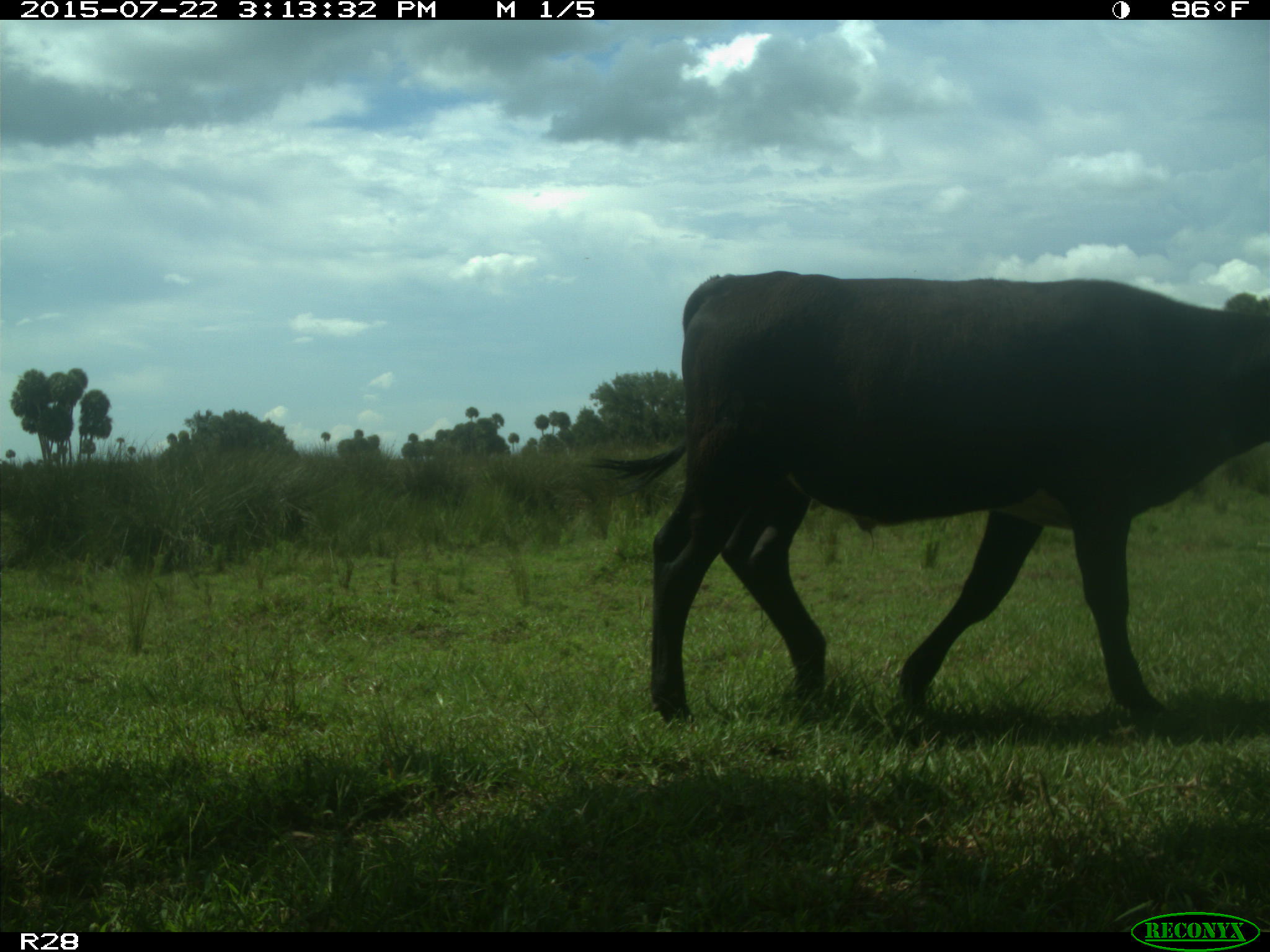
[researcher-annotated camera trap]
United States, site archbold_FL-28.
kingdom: Animalia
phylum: Chordata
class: Mammalia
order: Artiodactyla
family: Bovidae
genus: Bos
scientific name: Bos taurus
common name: domestic cow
Bos taurus (domestic cow).